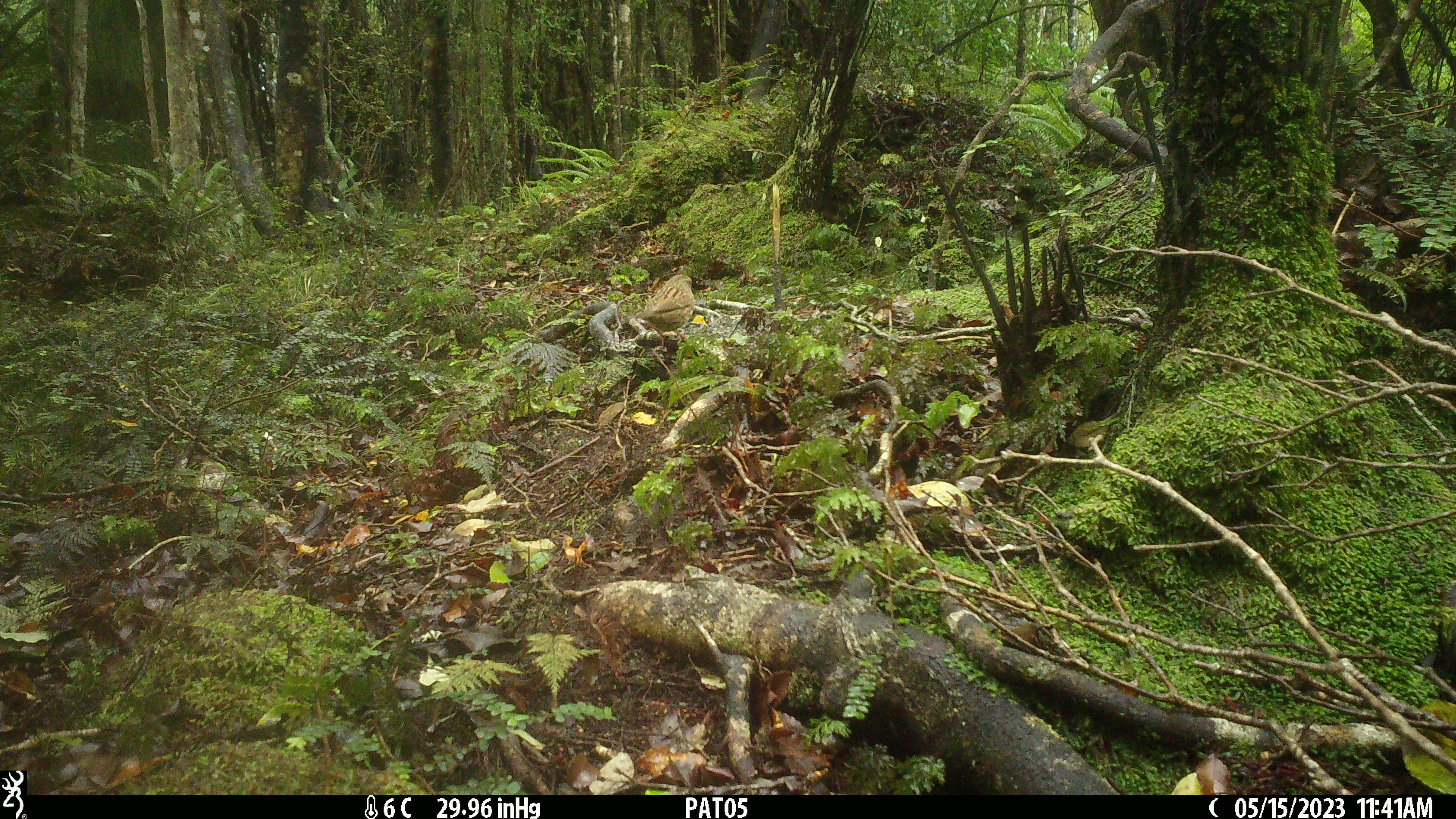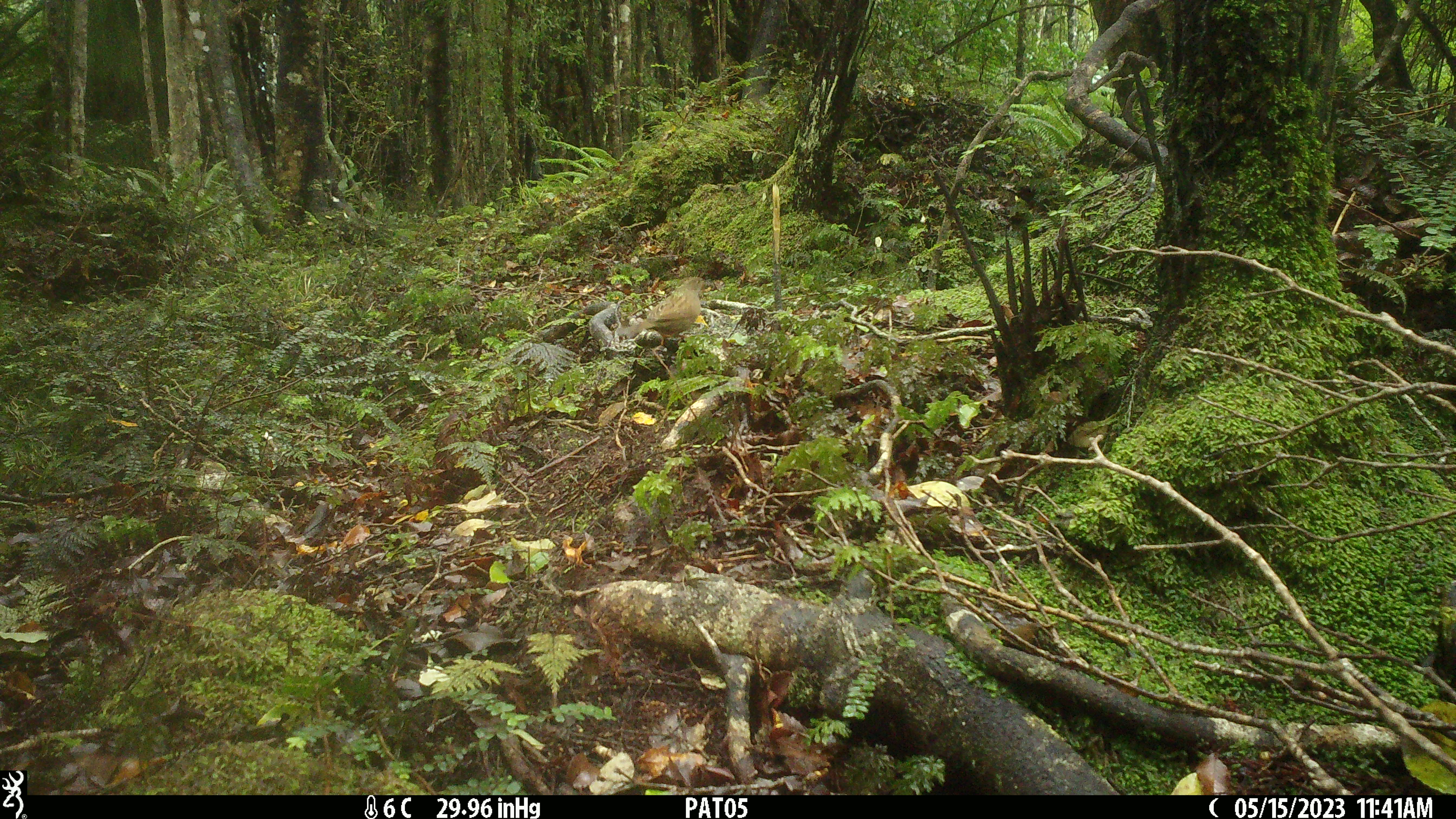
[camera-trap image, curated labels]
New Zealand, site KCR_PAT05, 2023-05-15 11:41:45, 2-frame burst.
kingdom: Animalia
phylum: Chordata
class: Aves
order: Passeriformes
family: Prunellidae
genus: Prunella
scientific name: Prunella modularis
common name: dunnock